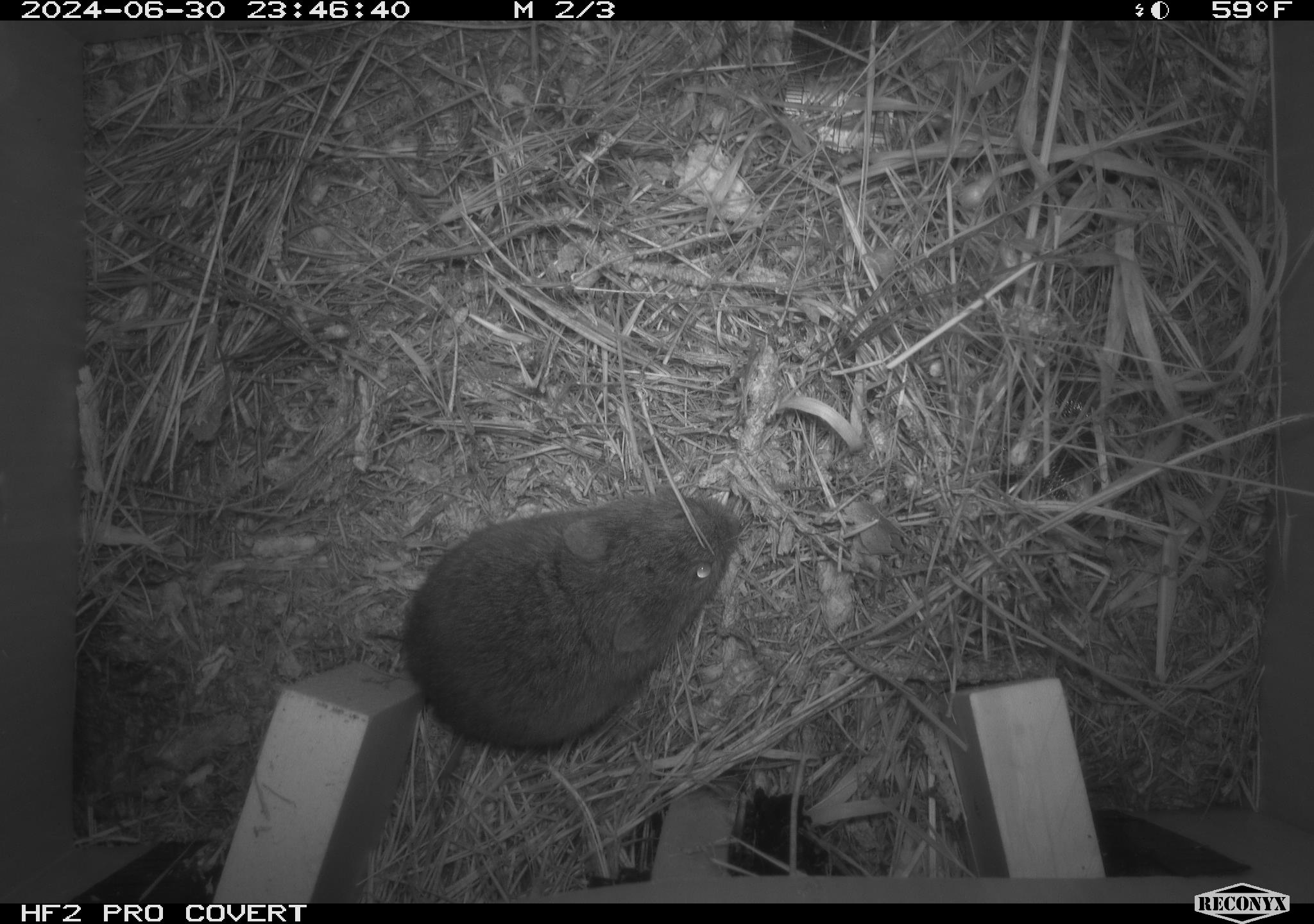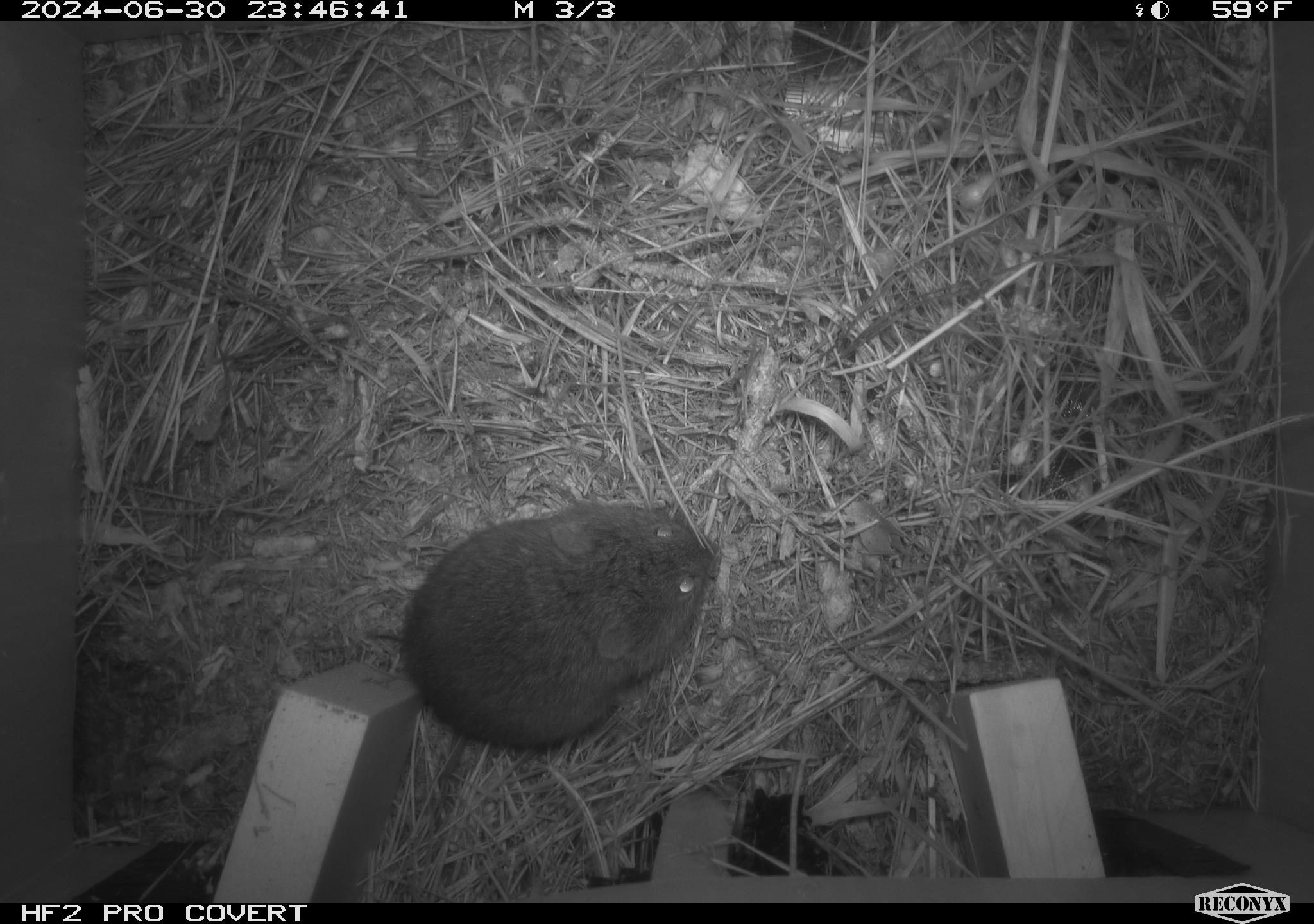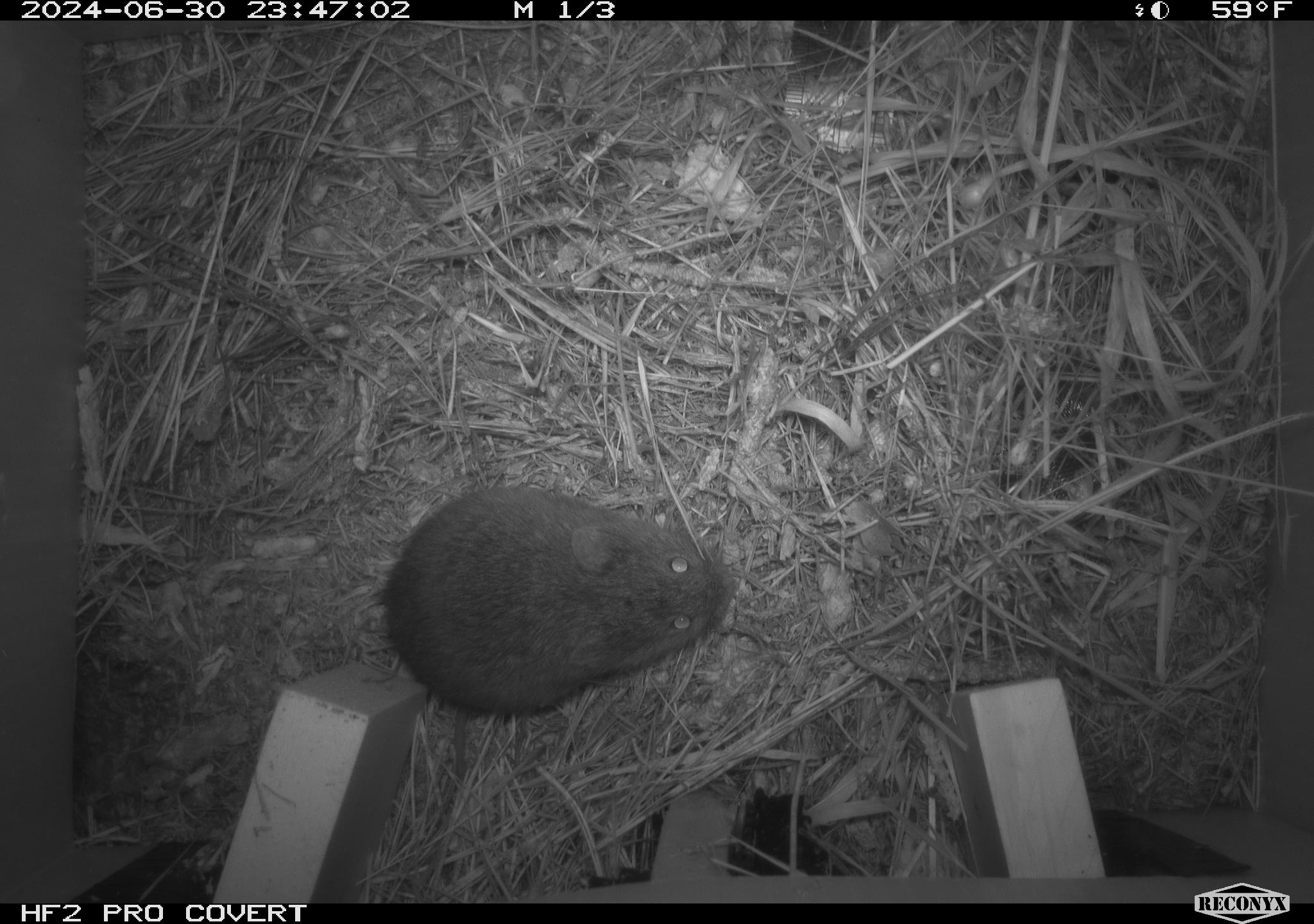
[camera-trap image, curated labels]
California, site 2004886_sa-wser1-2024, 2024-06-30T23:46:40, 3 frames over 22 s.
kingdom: Animalia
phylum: Chordata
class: Mammalia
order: Rodentia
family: Cricetidae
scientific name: Arvicolinae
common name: voles, lemmings, and muskrats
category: arvicolinae subfamily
Arvicolinae subfamily (voles, lemmings, and muskrats) (Arvicolinae).